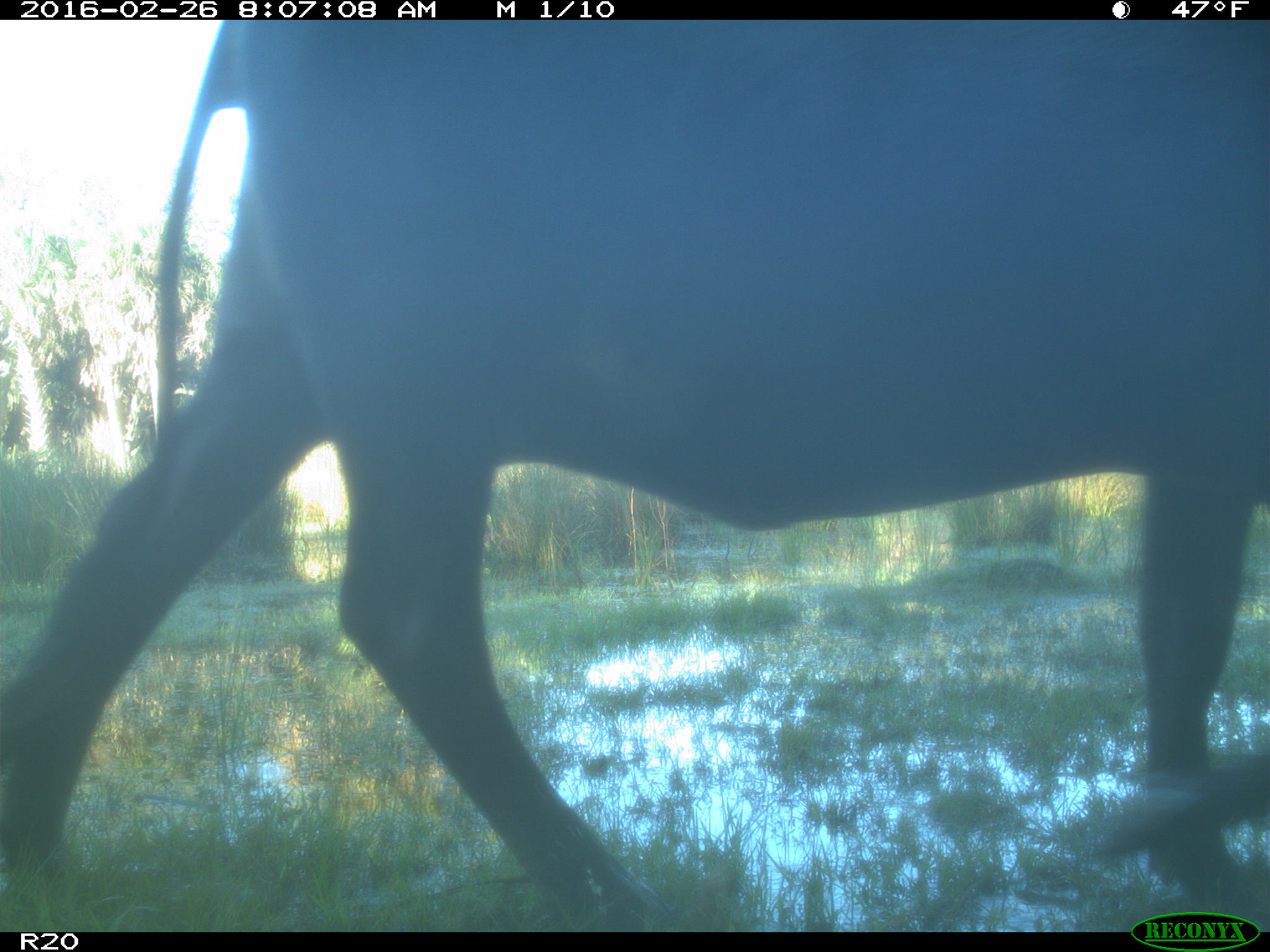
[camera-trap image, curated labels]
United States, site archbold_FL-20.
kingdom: Animalia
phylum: Chordata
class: Mammalia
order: Artiodactyla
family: Bovidae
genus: Bos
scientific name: Bos taurus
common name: domestic cow